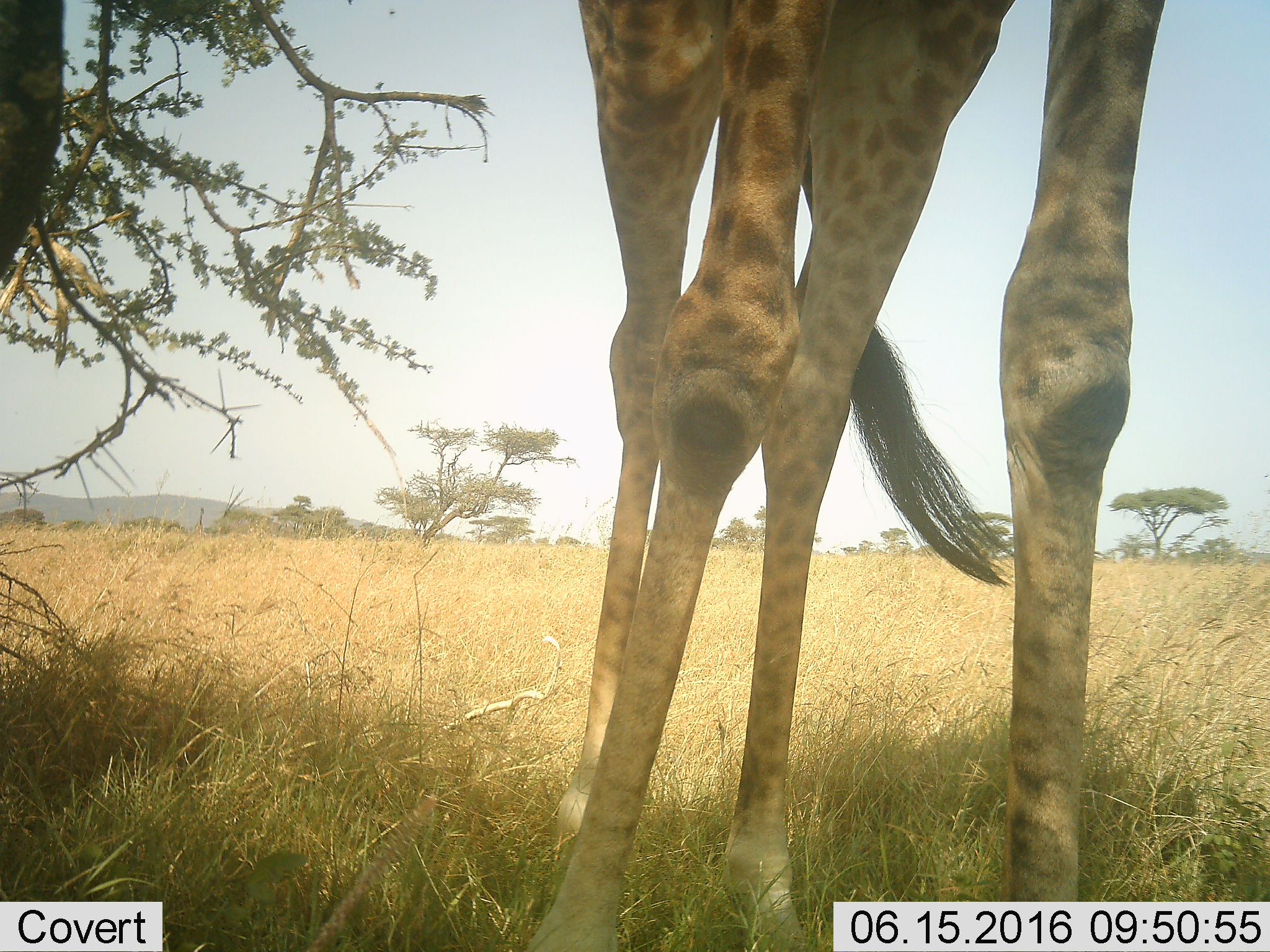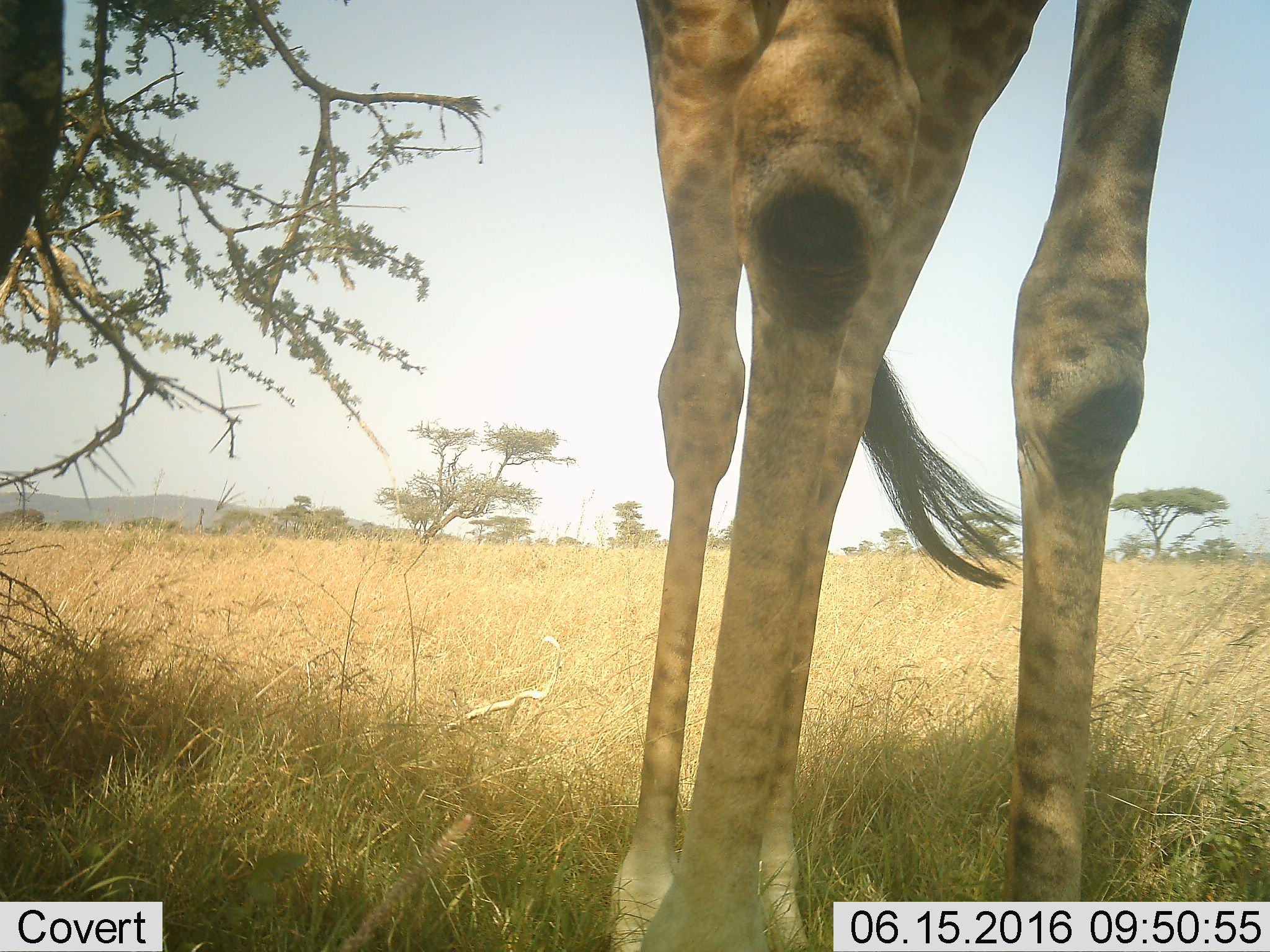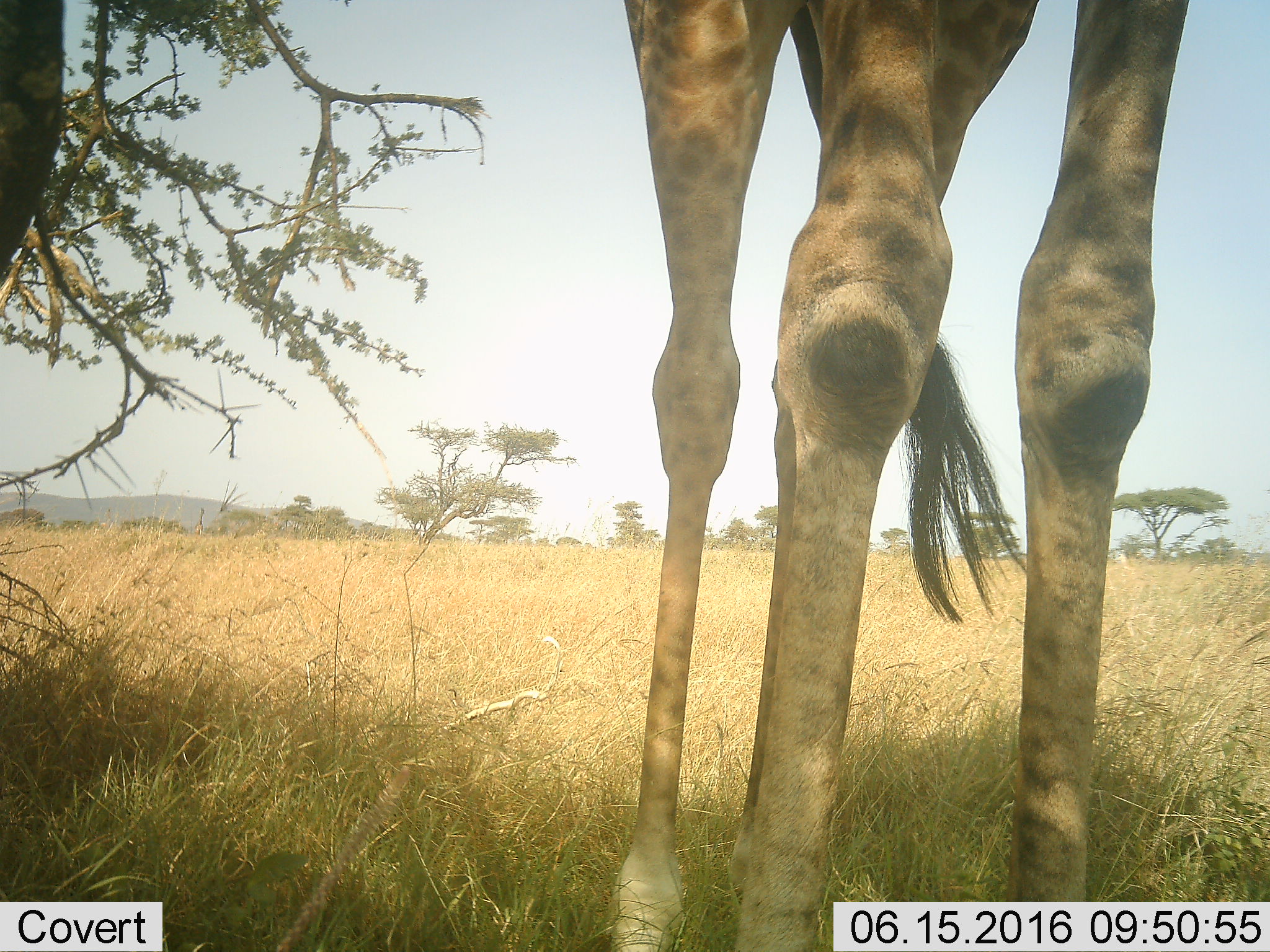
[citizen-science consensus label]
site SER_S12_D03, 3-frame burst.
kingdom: Animalia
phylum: Chordata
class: Mammalia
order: Artiodactyla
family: Giraffidae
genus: Giraffa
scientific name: Giraffa camelopardalis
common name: giraffe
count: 1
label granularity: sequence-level